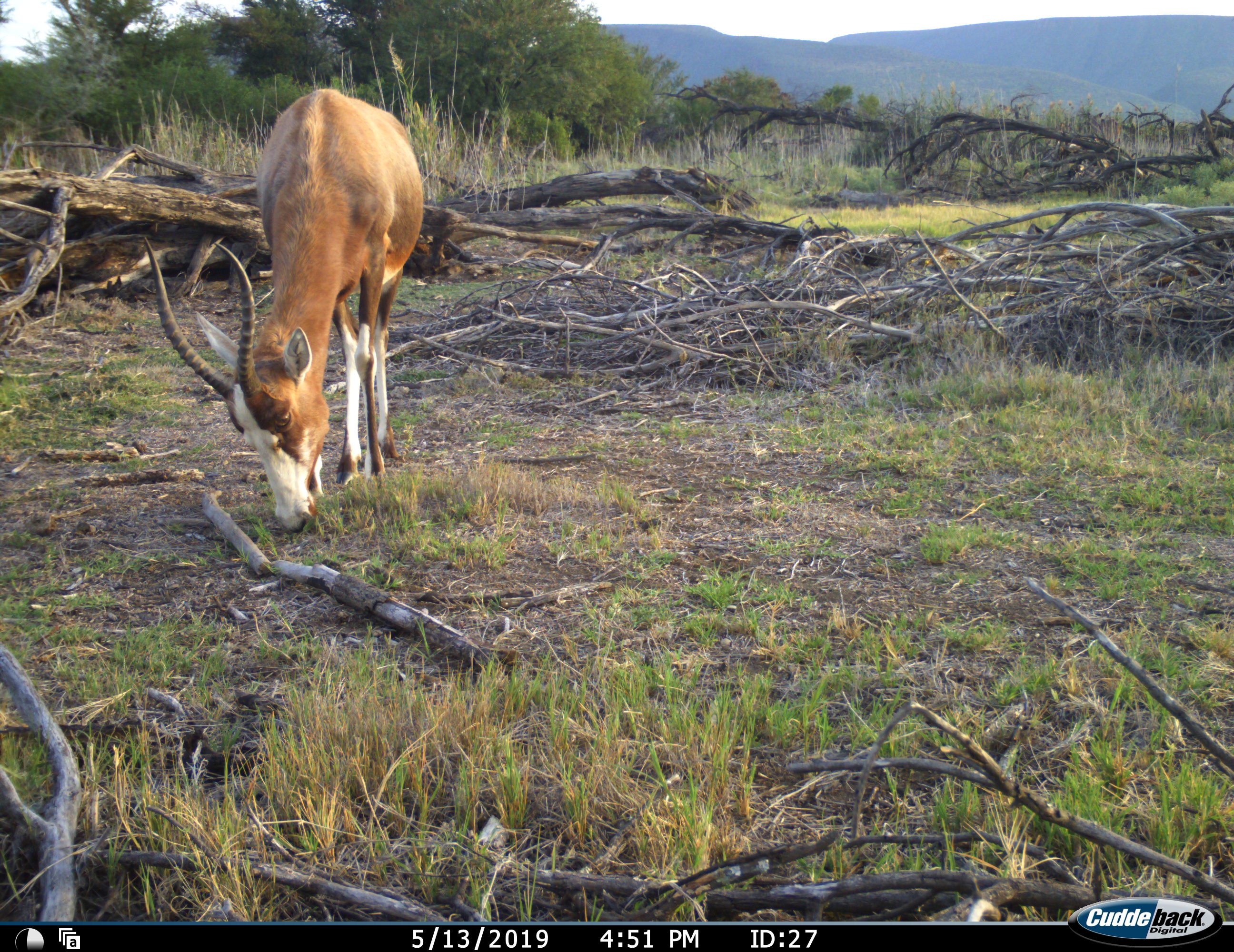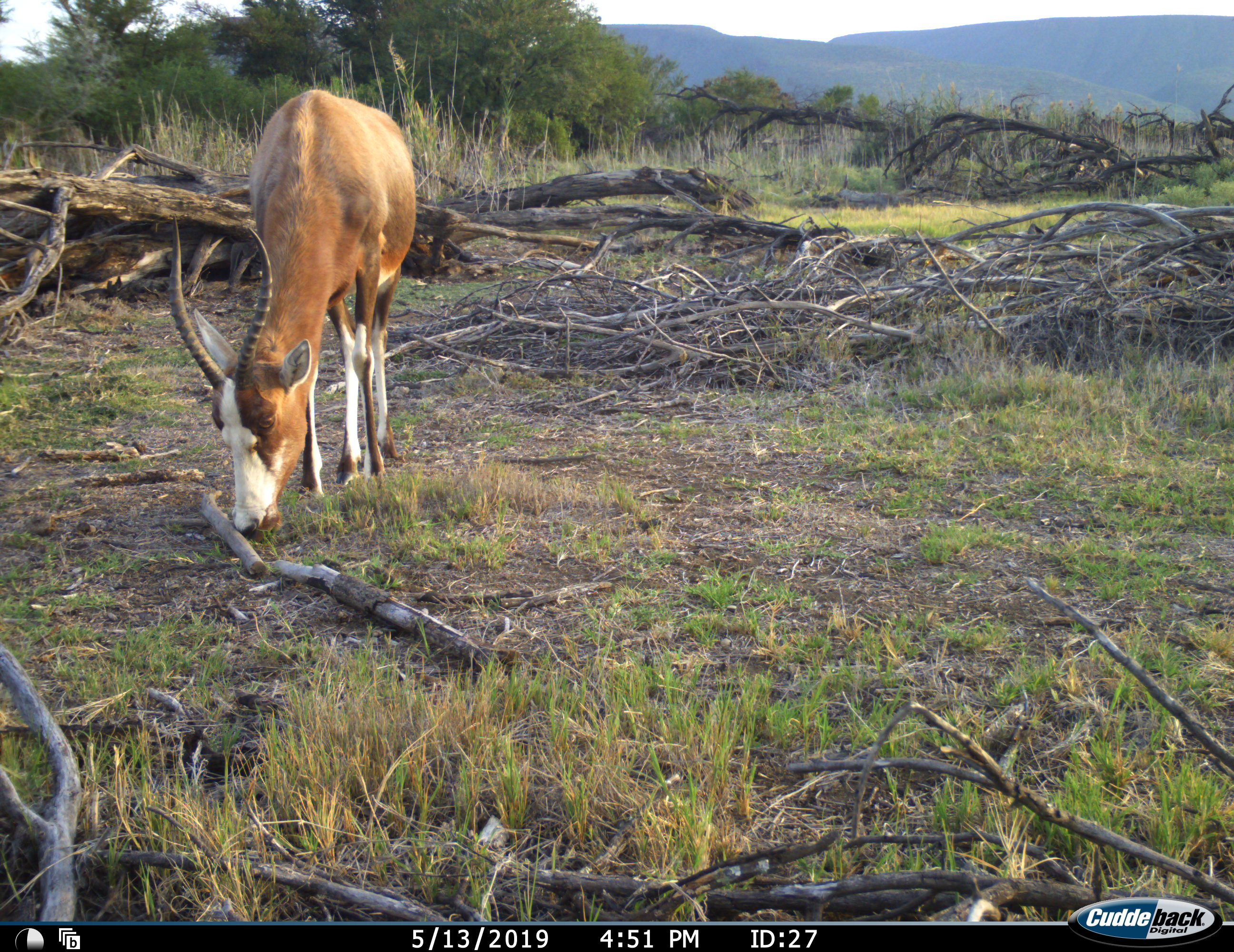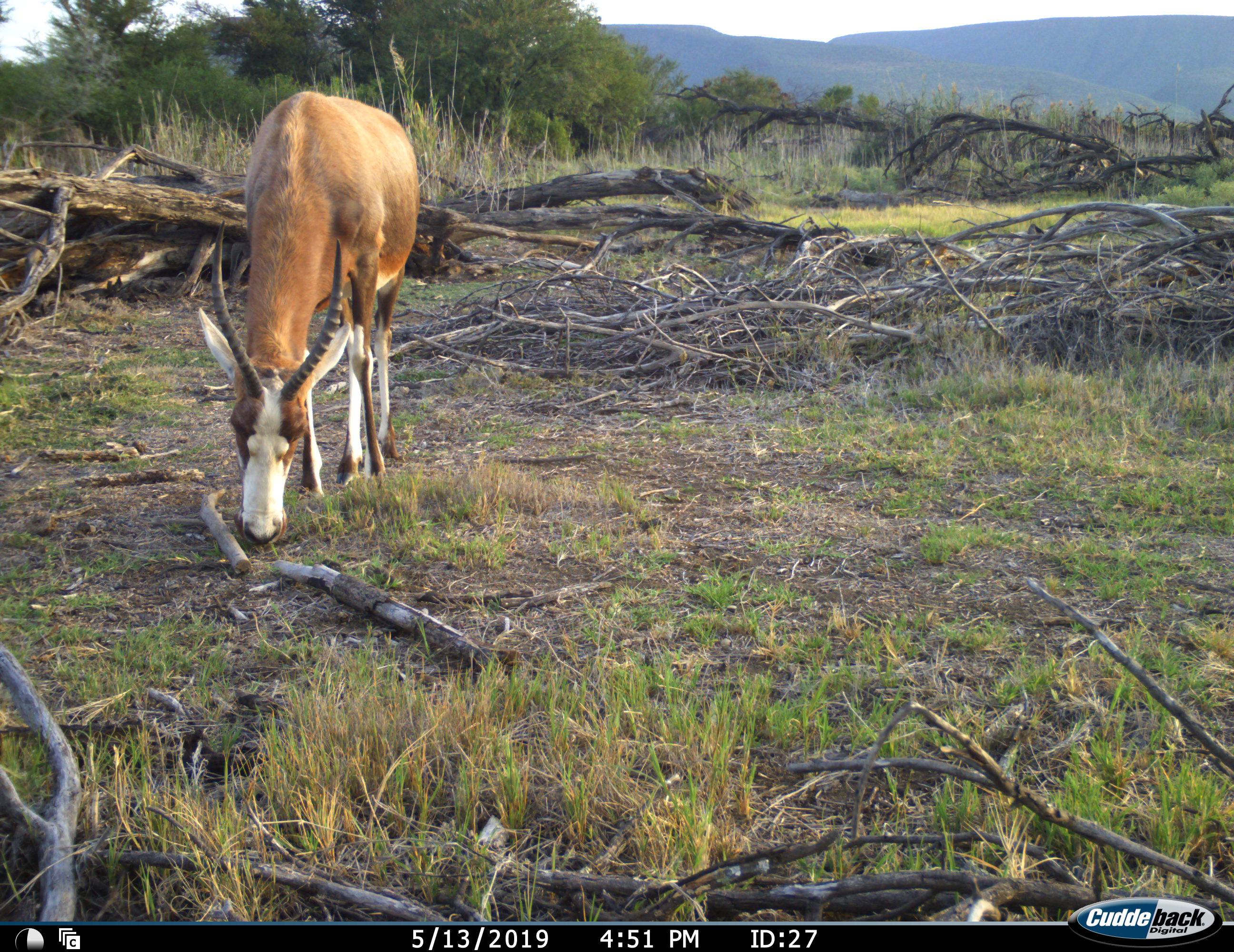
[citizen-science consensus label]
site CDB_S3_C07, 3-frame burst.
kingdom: Animalia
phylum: Chordata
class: Mammalia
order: Artiodactyla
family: Bovidae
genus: Damaliscus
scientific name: Damaliscus pygargus phillipsi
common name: blesbok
Blesbok (Damaliscus pygargus phillipsi), count 1. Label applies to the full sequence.